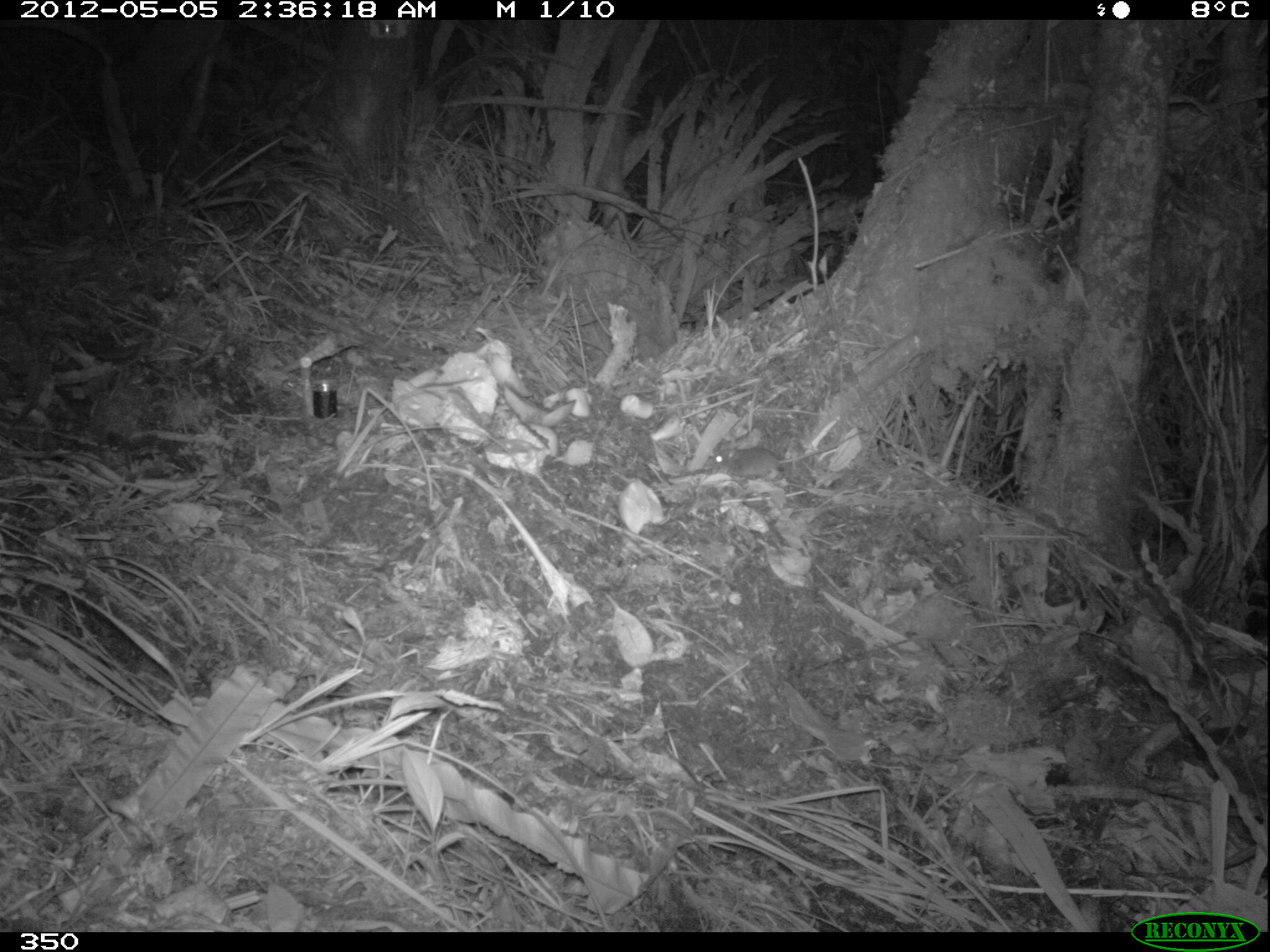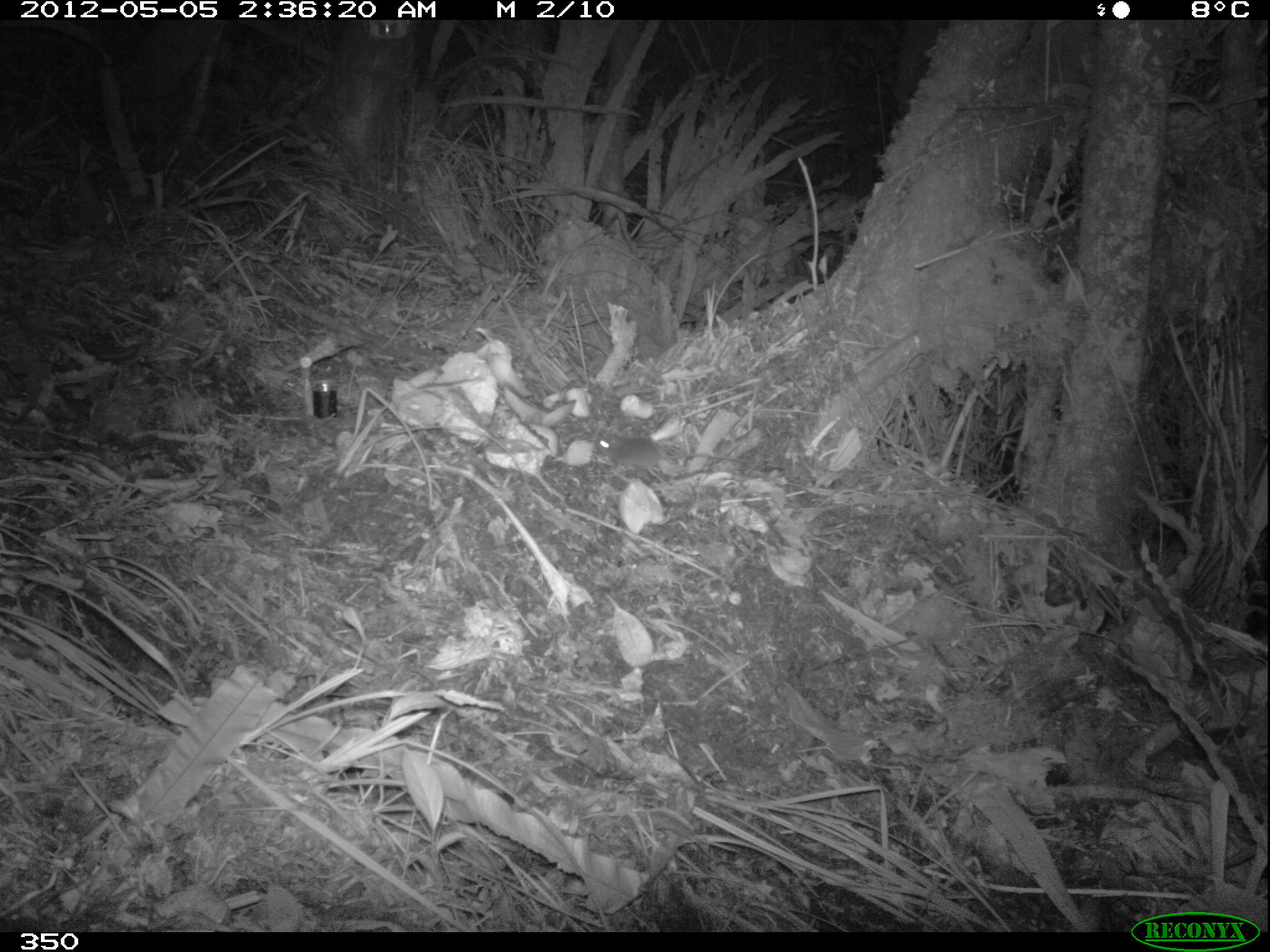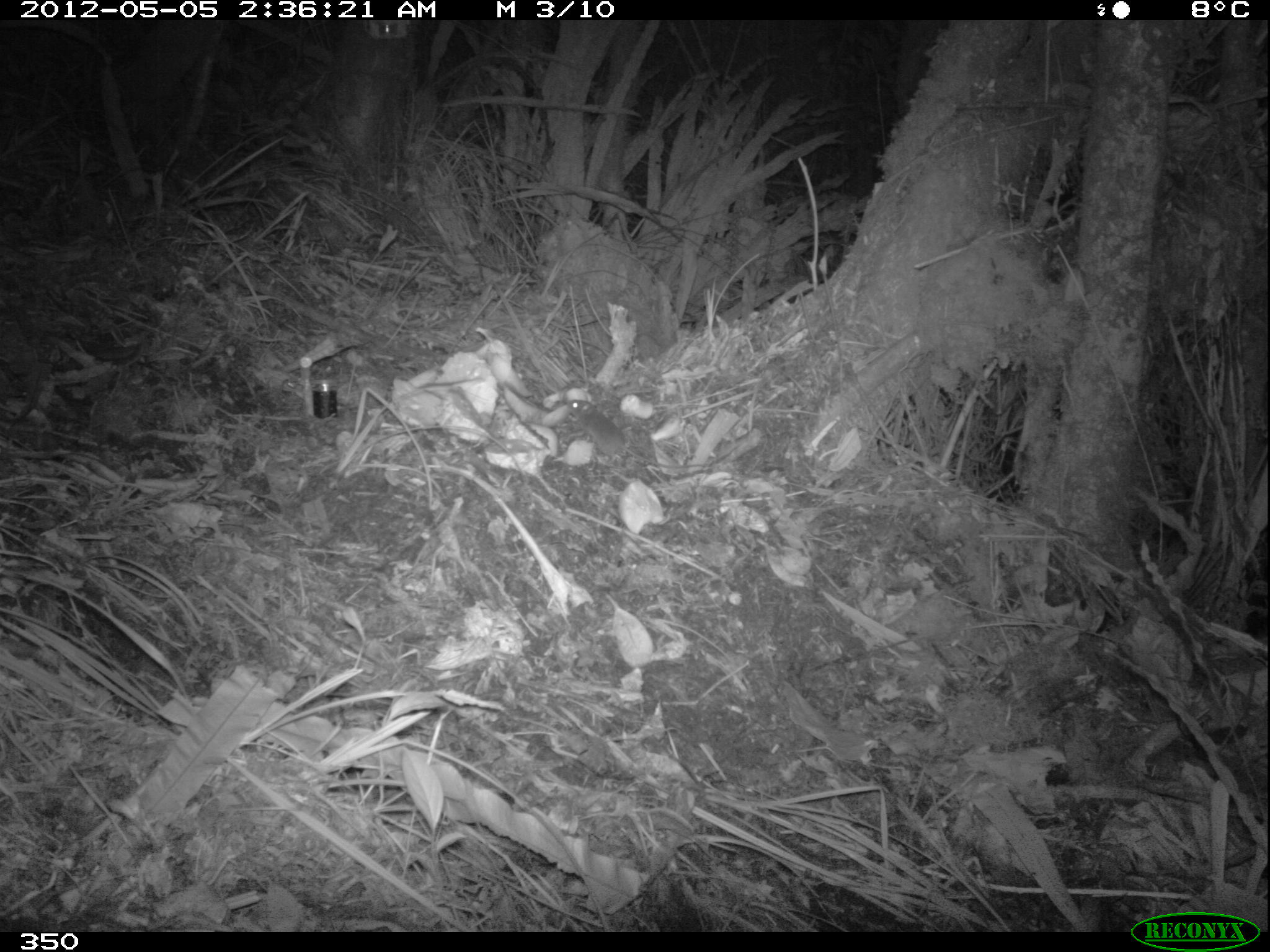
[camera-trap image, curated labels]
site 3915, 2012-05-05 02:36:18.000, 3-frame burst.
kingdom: Animalia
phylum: Chordata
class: Mammalia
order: Rodentia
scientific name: Rodentia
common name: rodents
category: unknown rodent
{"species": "unknown rodent (rodents) (Rodentia)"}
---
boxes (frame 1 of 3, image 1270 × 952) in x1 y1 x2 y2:
unknown rodent: 708 428 870 480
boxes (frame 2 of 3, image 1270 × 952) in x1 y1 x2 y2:
unknown rodent: 591 430 747 473